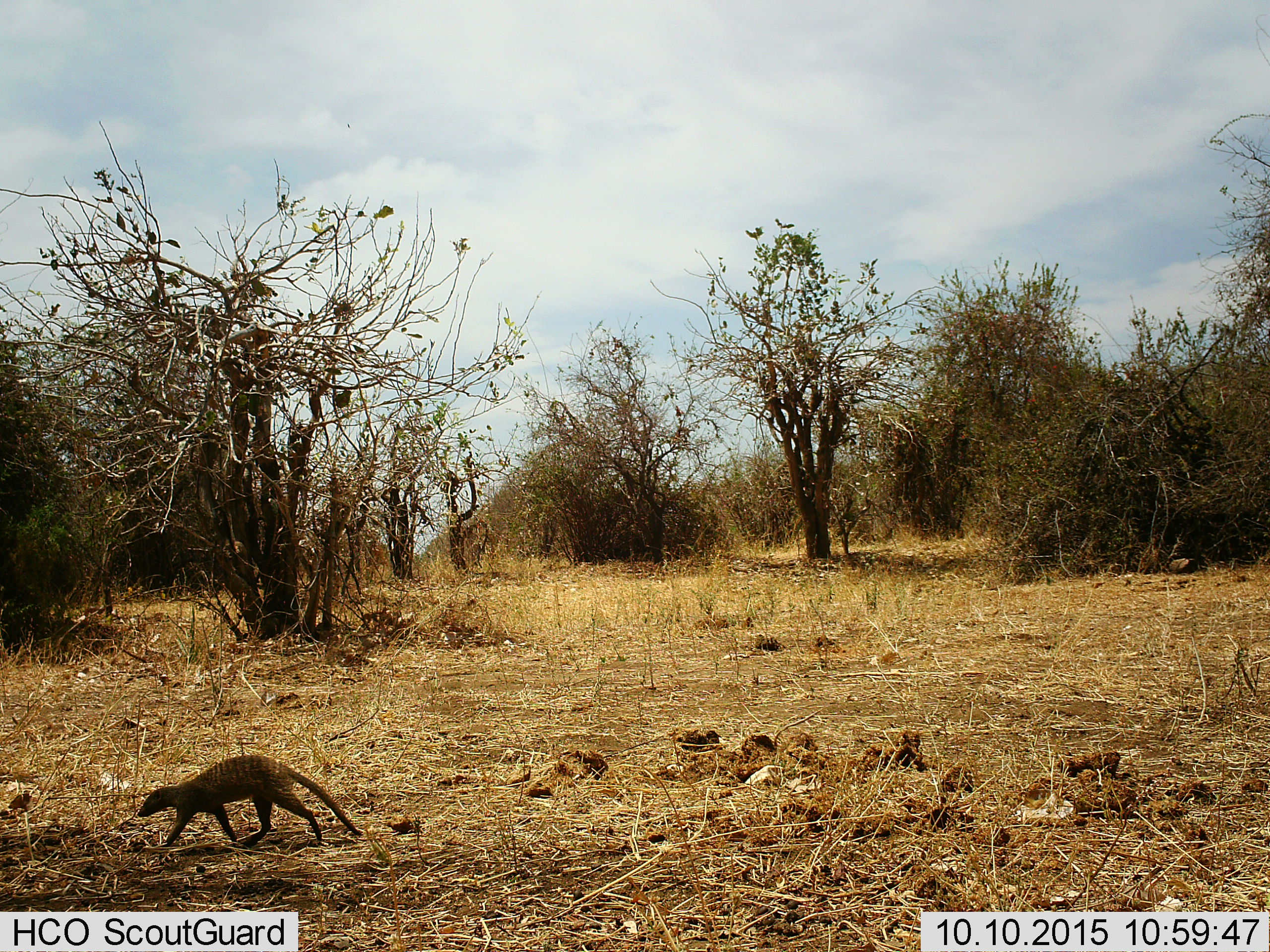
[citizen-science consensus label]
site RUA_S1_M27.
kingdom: Animalia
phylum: Chordata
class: Mammalia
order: Carnivora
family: Herpestidae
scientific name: Herpestidae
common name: mongoose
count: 1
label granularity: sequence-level